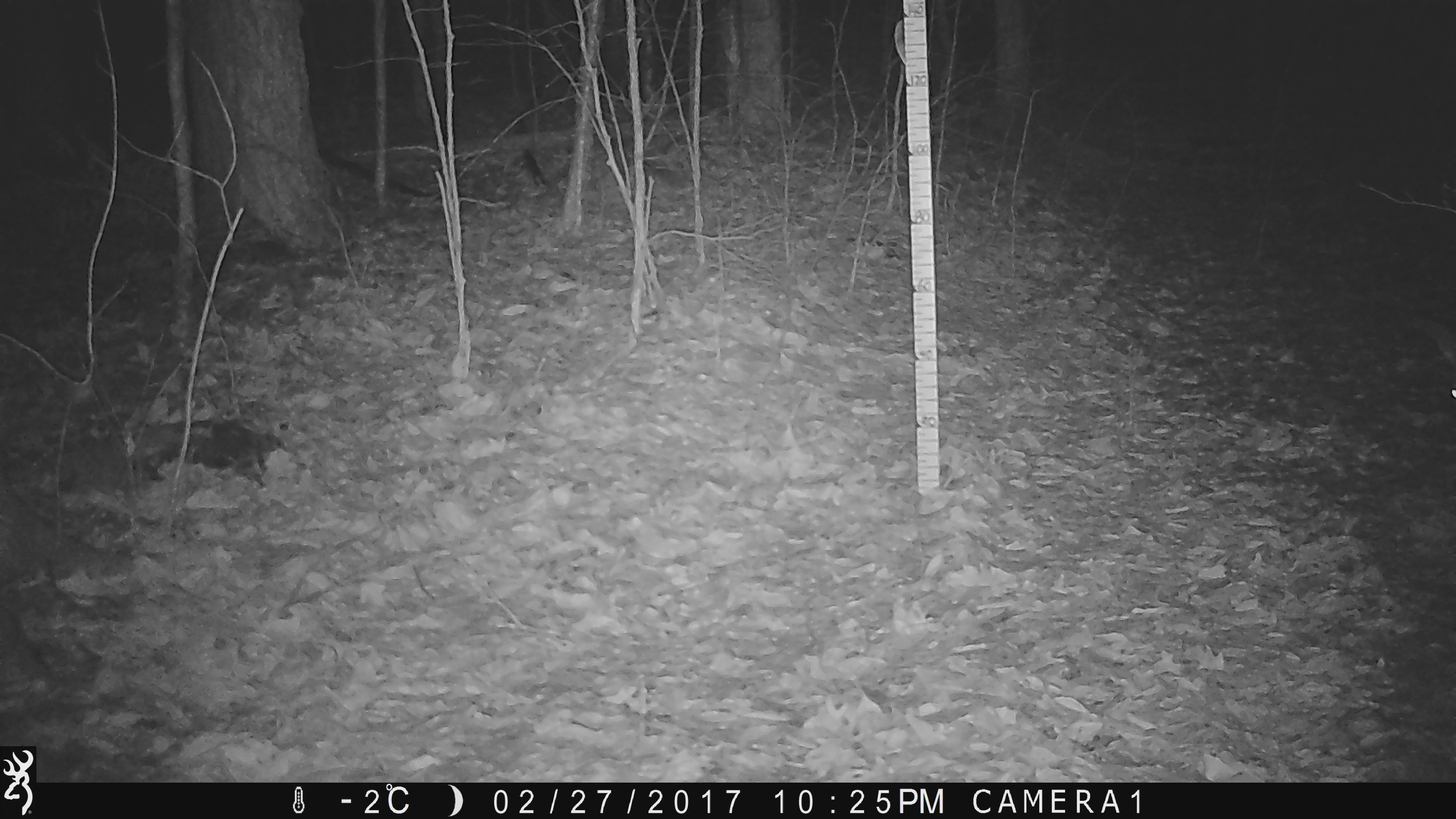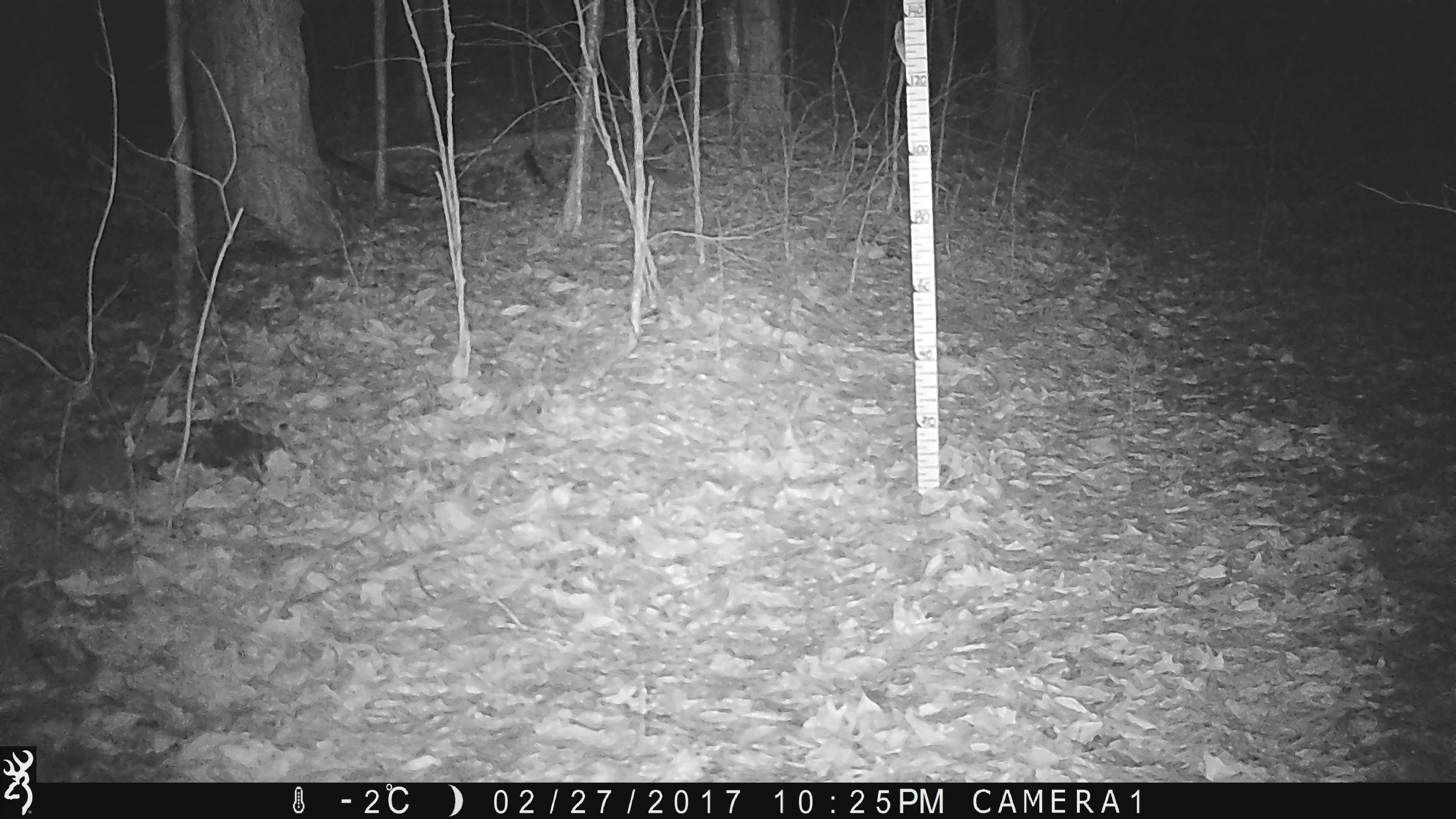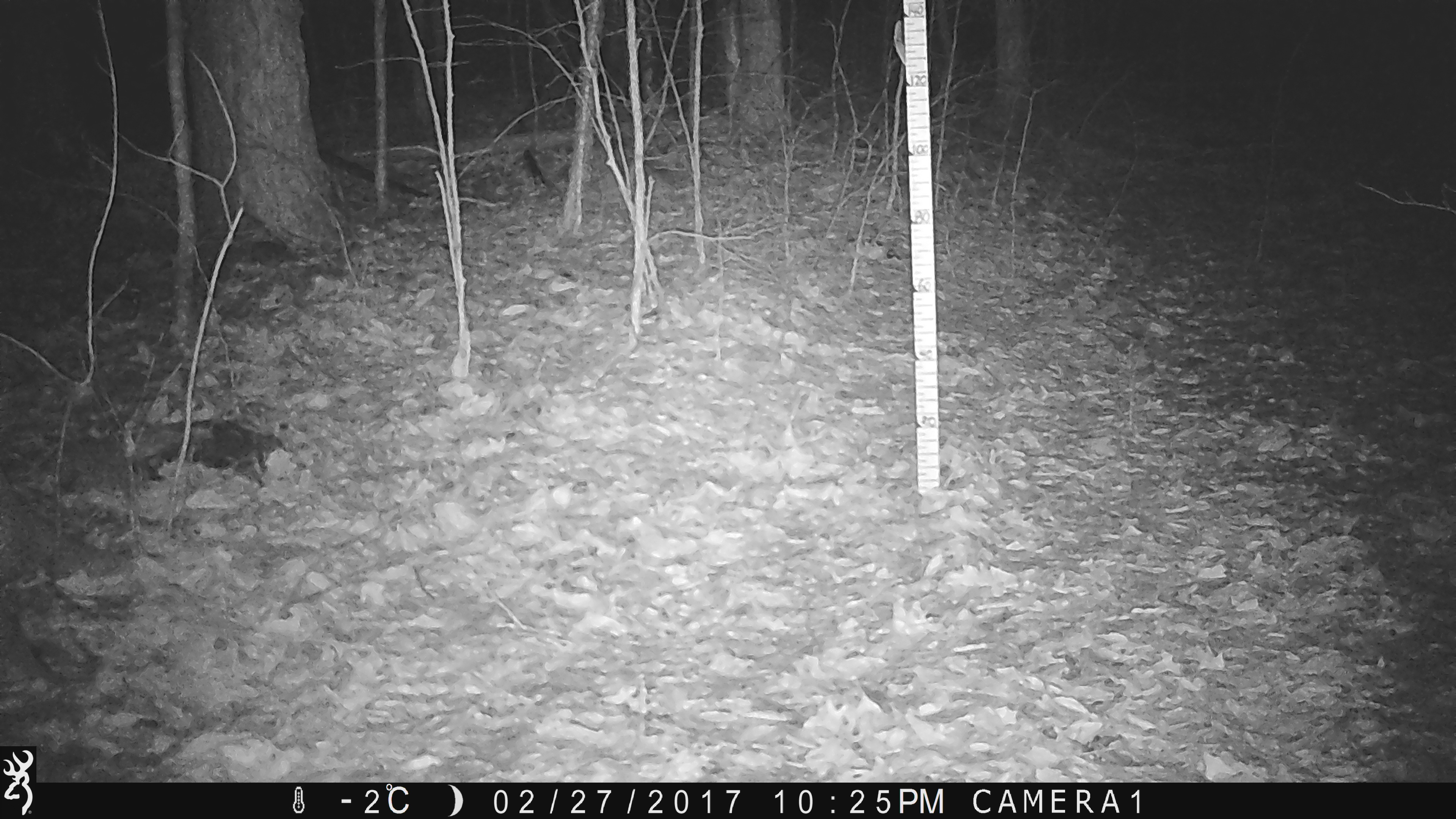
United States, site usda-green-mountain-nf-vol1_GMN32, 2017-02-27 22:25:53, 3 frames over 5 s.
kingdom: Animalia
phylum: Chordata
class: Mammalia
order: Artiodactyla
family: Cervidae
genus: Odocoileus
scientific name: Odocoileus virginianus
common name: white-tailed deer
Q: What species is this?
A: White-tailed deer (Odocoileus virginianus).